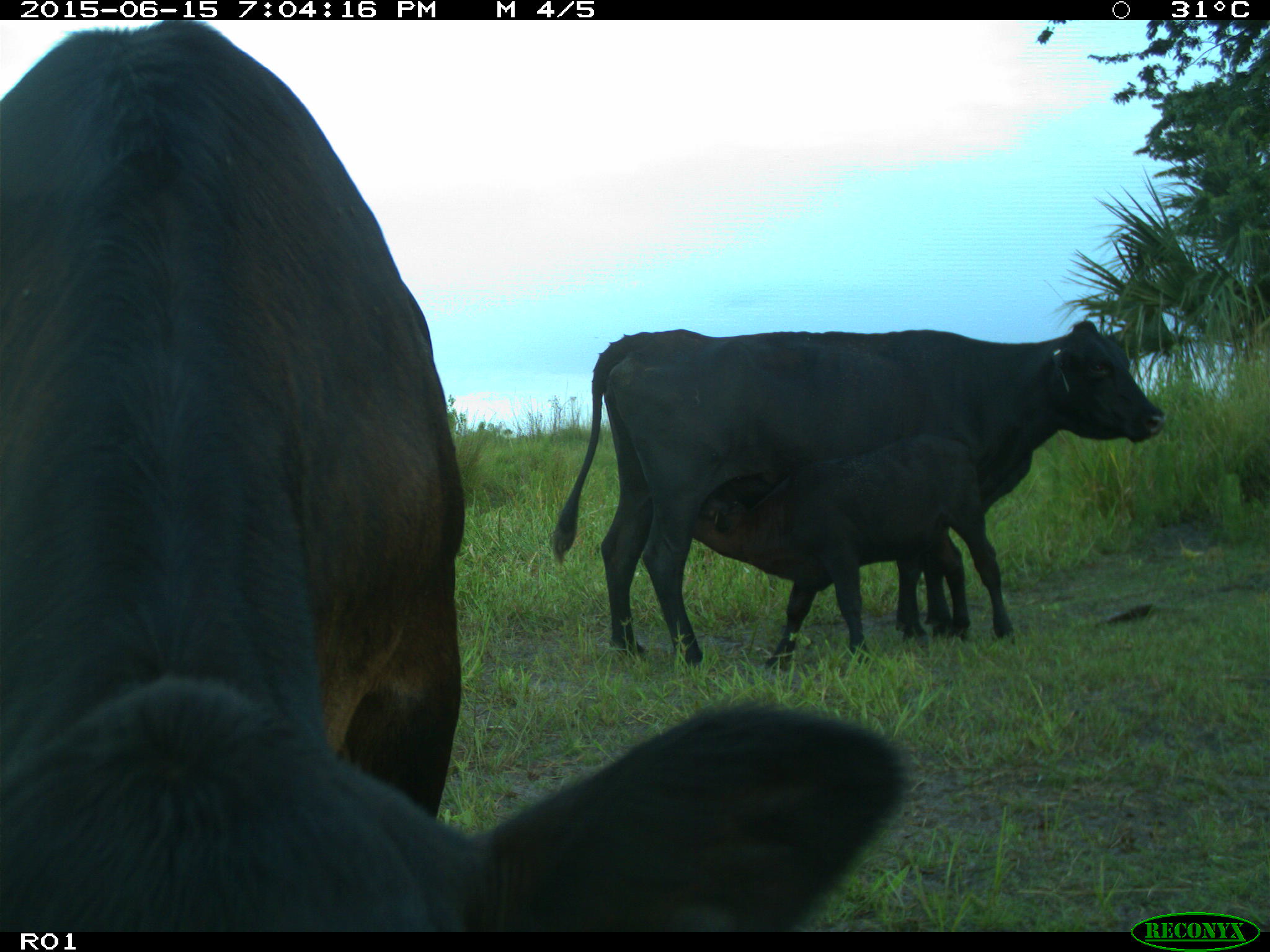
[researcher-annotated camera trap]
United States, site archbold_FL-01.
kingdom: Animalia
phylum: Chordata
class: Mammalia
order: Artiodactyla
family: Bovidae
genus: Bos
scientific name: Bos taurus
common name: domestic cow